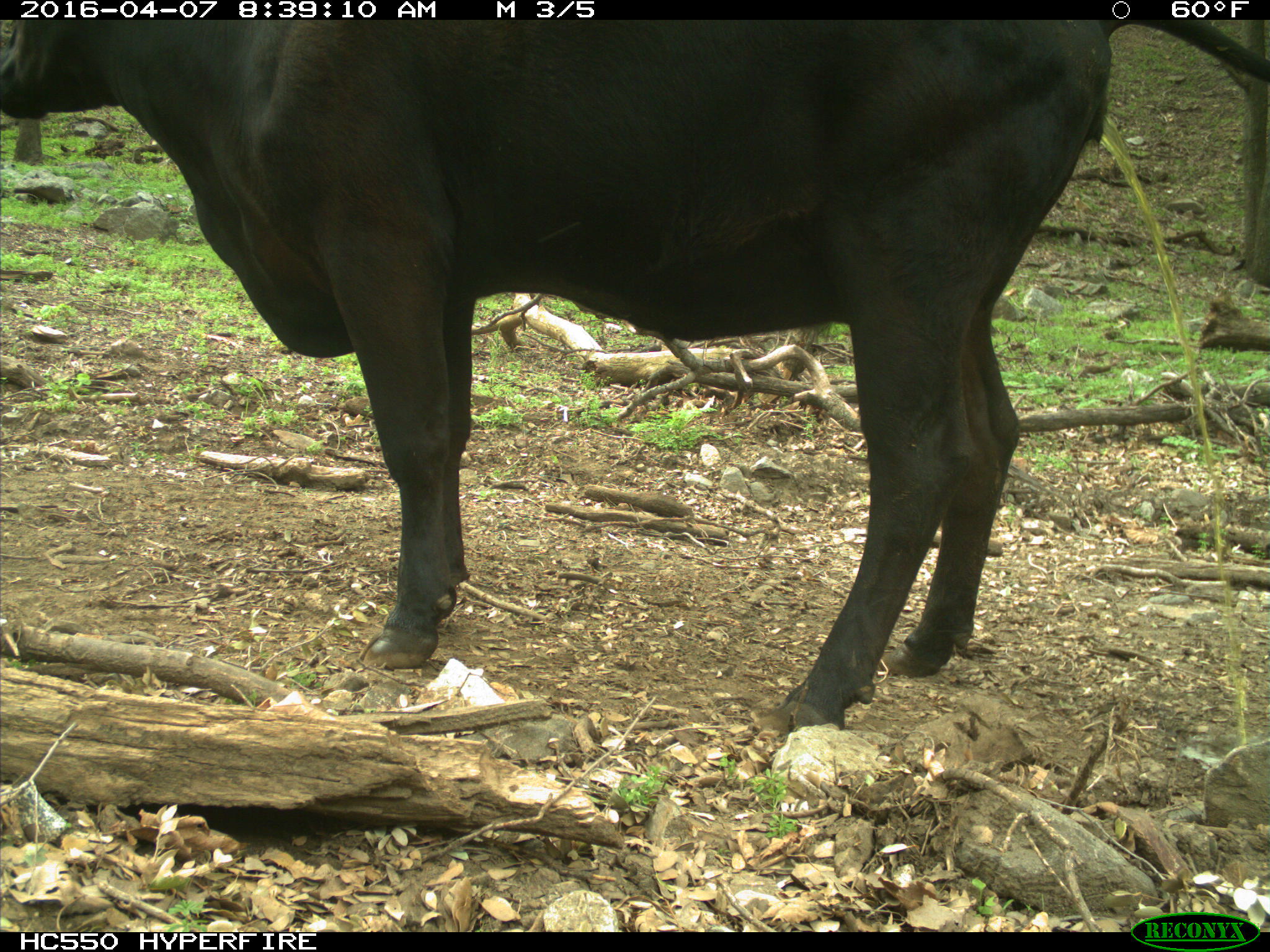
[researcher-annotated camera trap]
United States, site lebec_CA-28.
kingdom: Animalia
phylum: Chordata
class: Mammalia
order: Artiodactyla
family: Bovidae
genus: Bos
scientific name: Bos taurus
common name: domestic cow